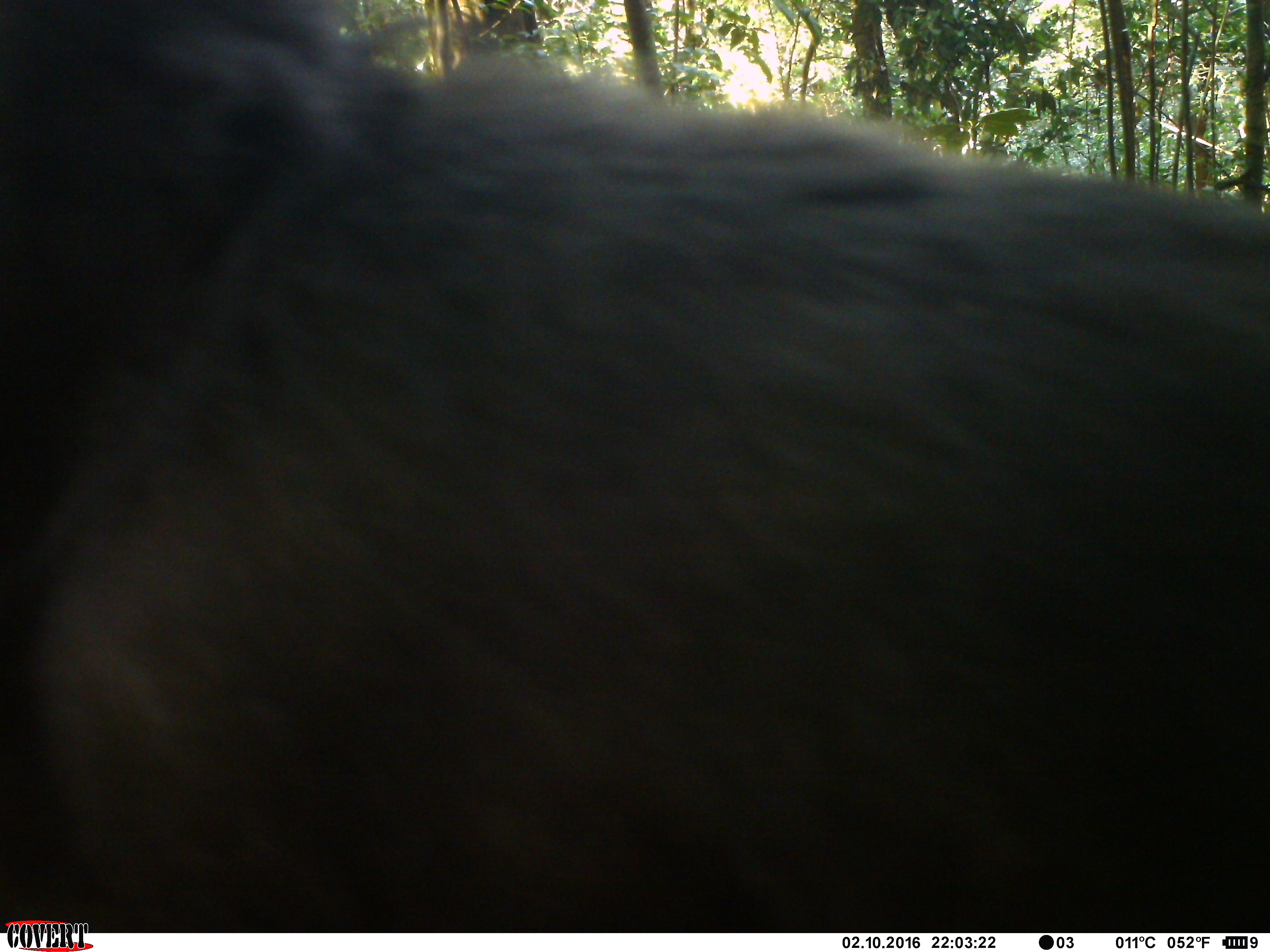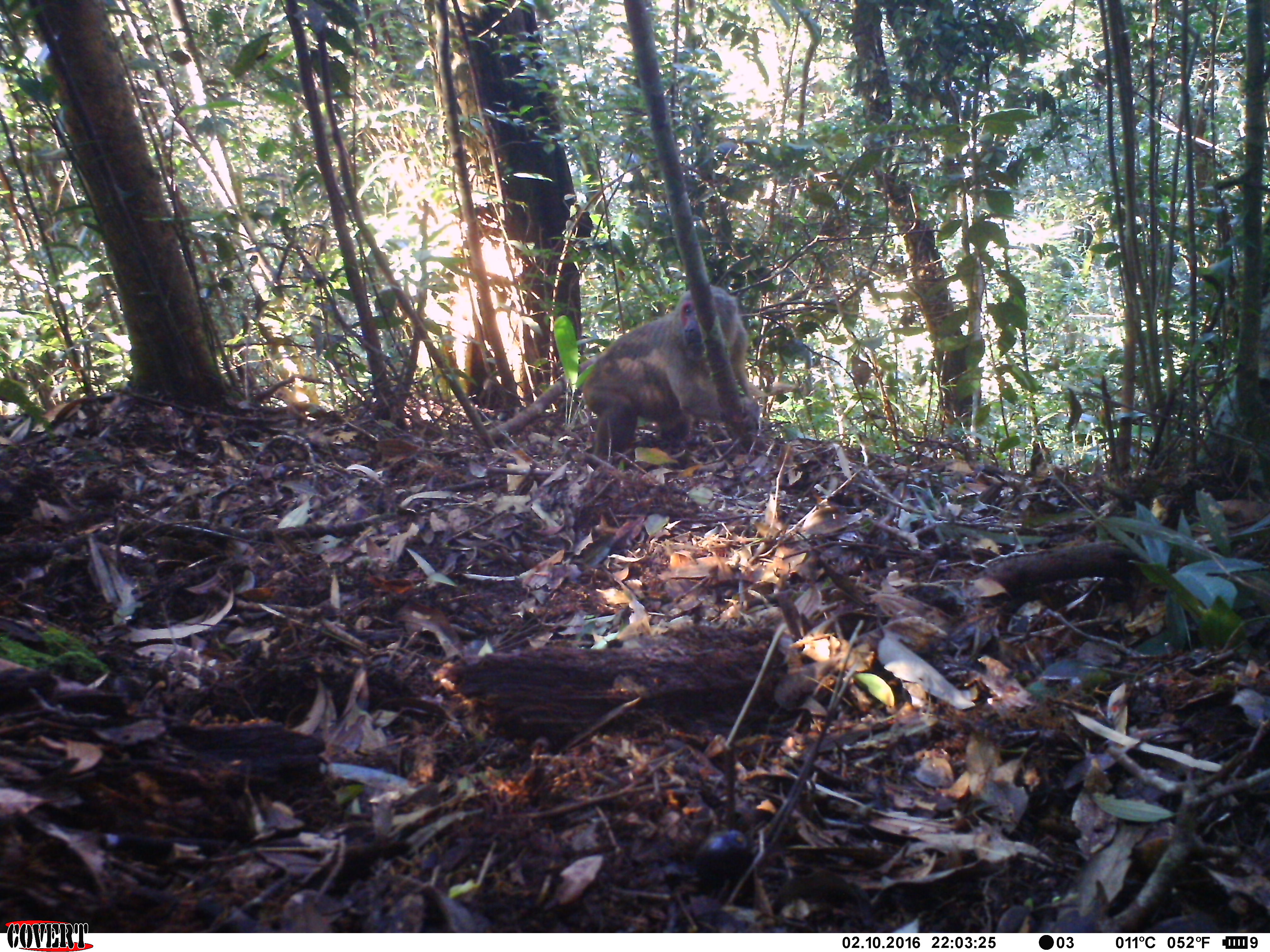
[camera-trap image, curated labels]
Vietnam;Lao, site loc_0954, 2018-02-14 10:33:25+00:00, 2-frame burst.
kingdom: Animalia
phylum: Chordata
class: Mammalia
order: Primates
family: Cercopithecidae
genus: Macaca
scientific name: Macaca arctoides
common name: stump-tailed macaque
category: stump tailed macaque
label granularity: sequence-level